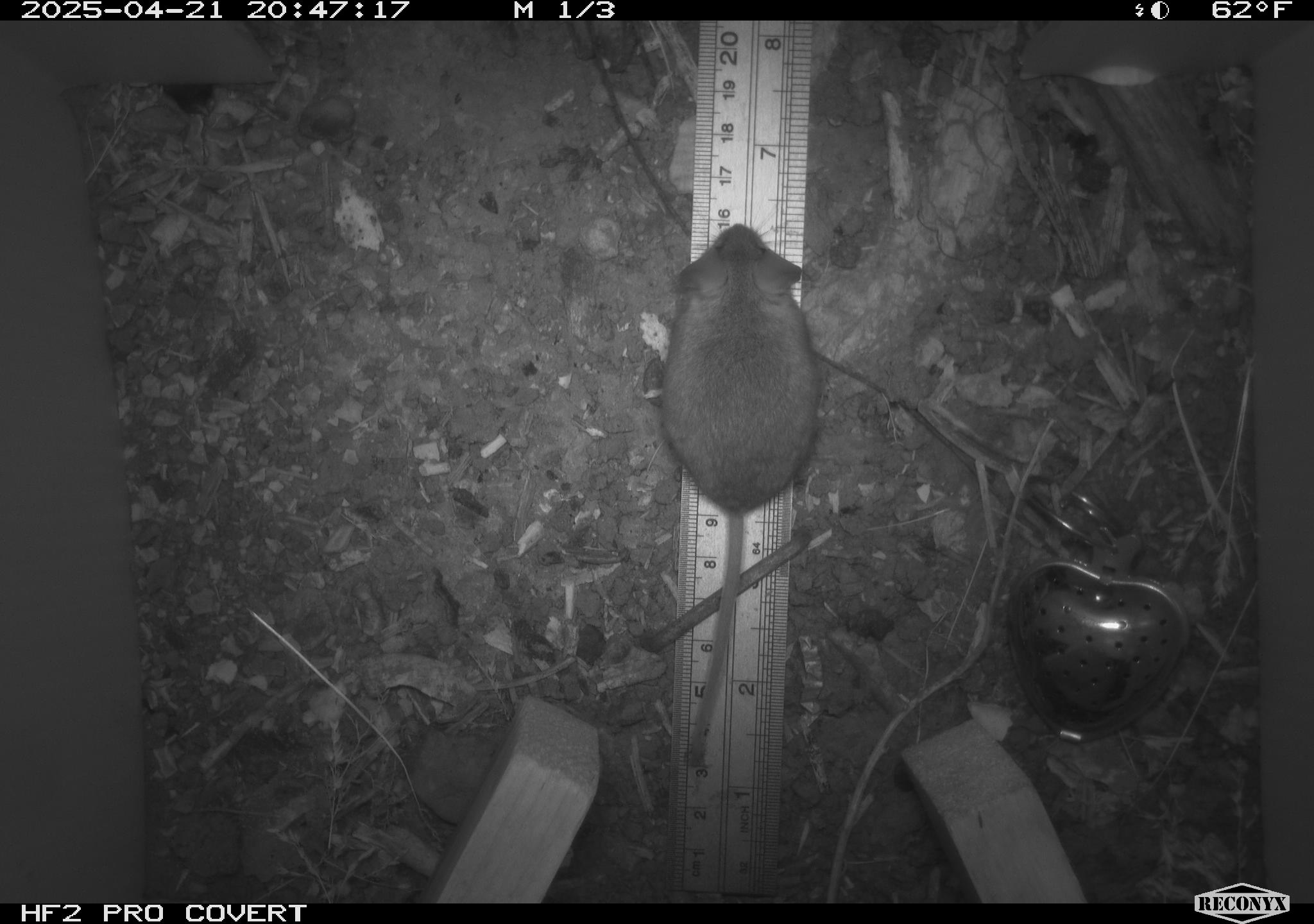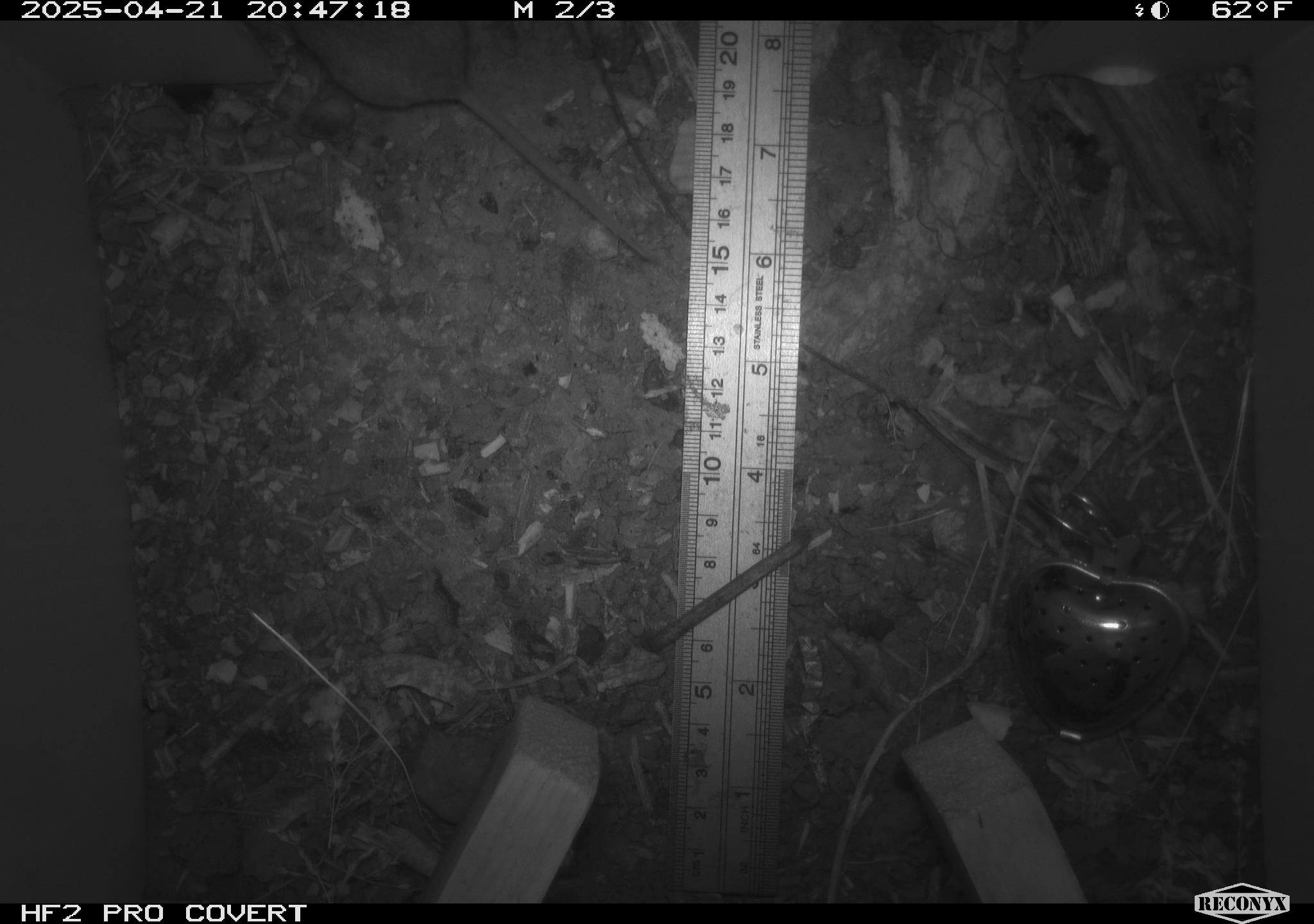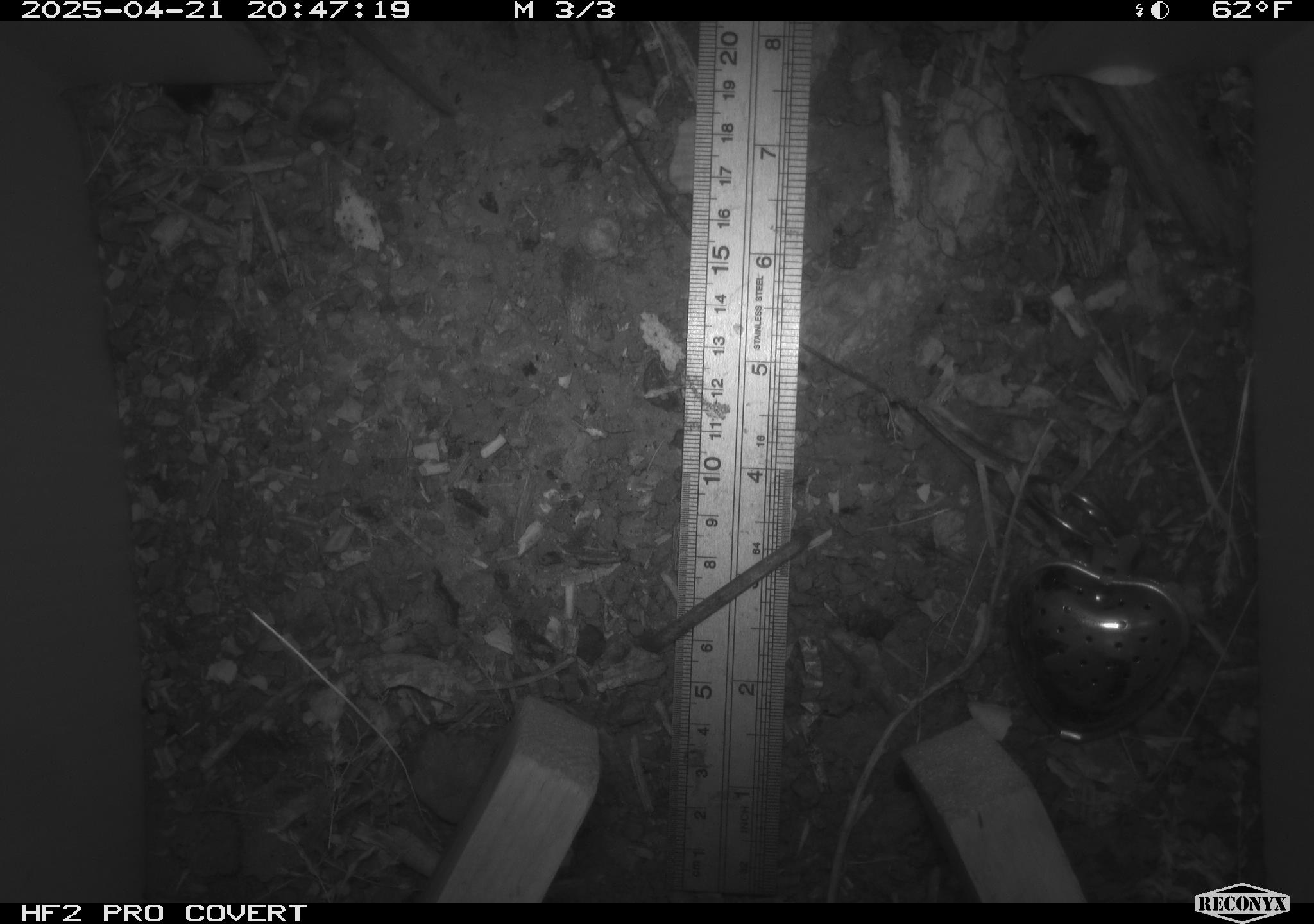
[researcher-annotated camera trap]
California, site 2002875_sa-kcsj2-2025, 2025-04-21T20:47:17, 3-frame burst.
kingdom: Animalia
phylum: Chordata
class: Mammalia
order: Rodentia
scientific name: Rodentia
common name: rodent